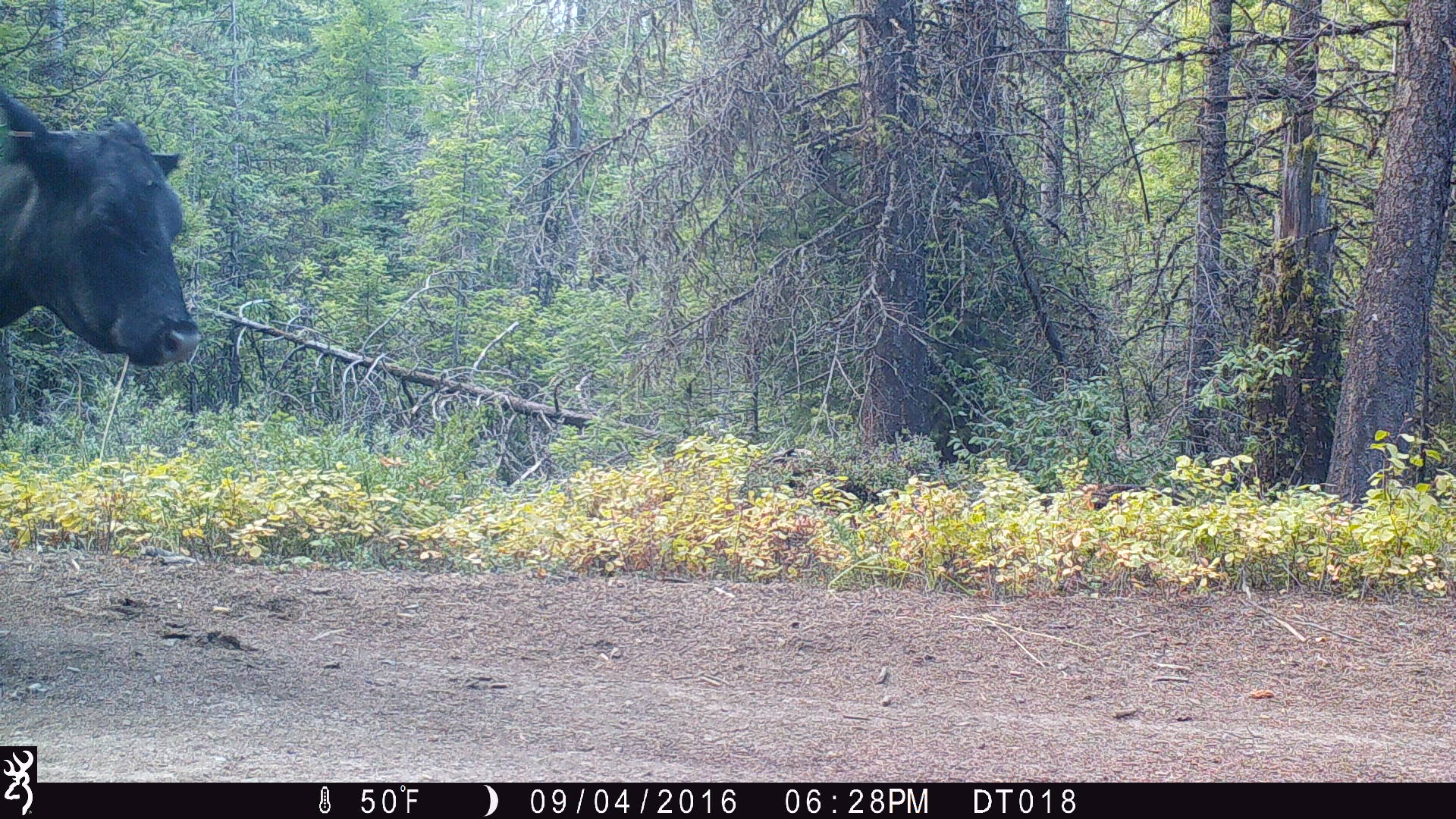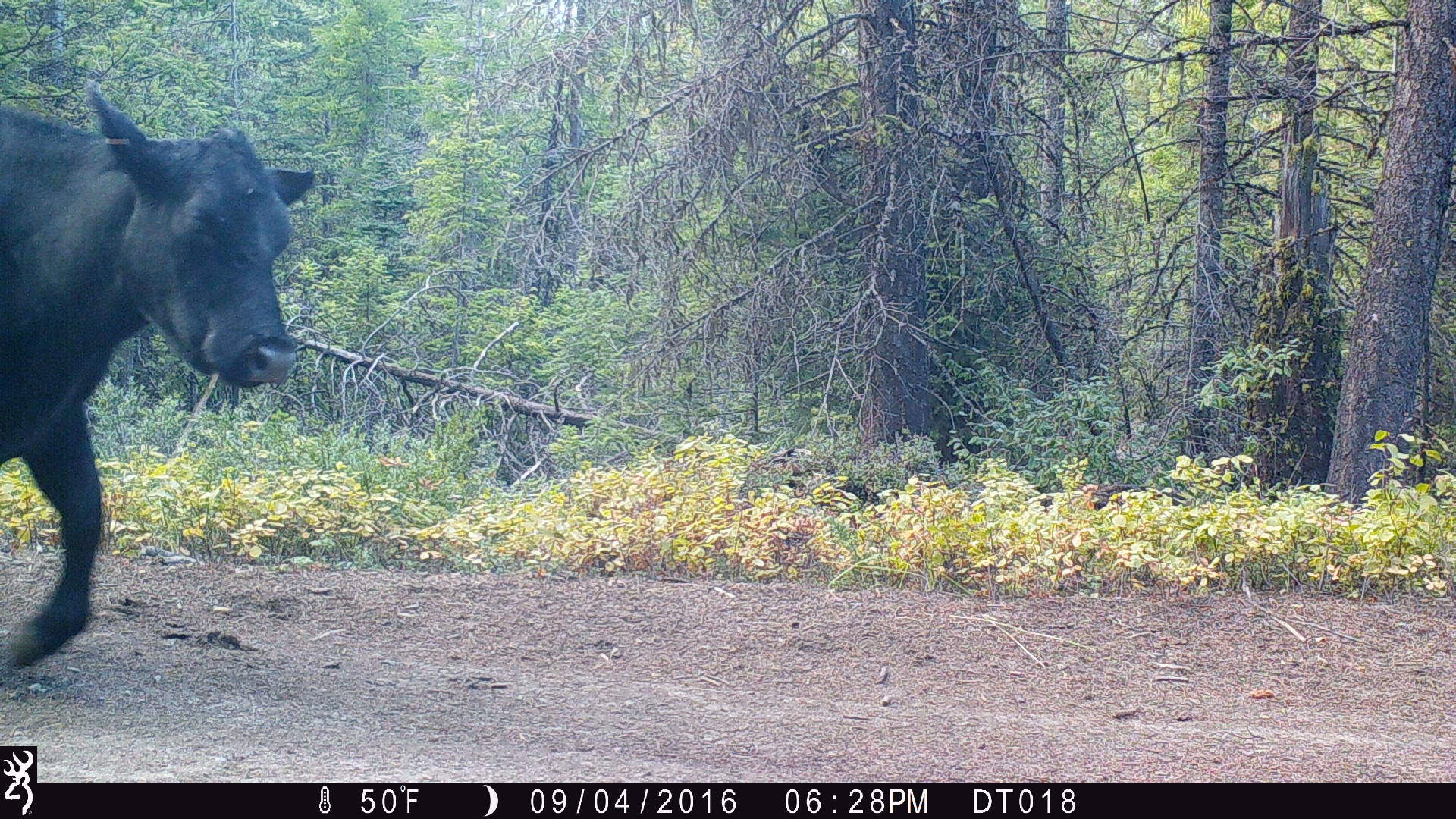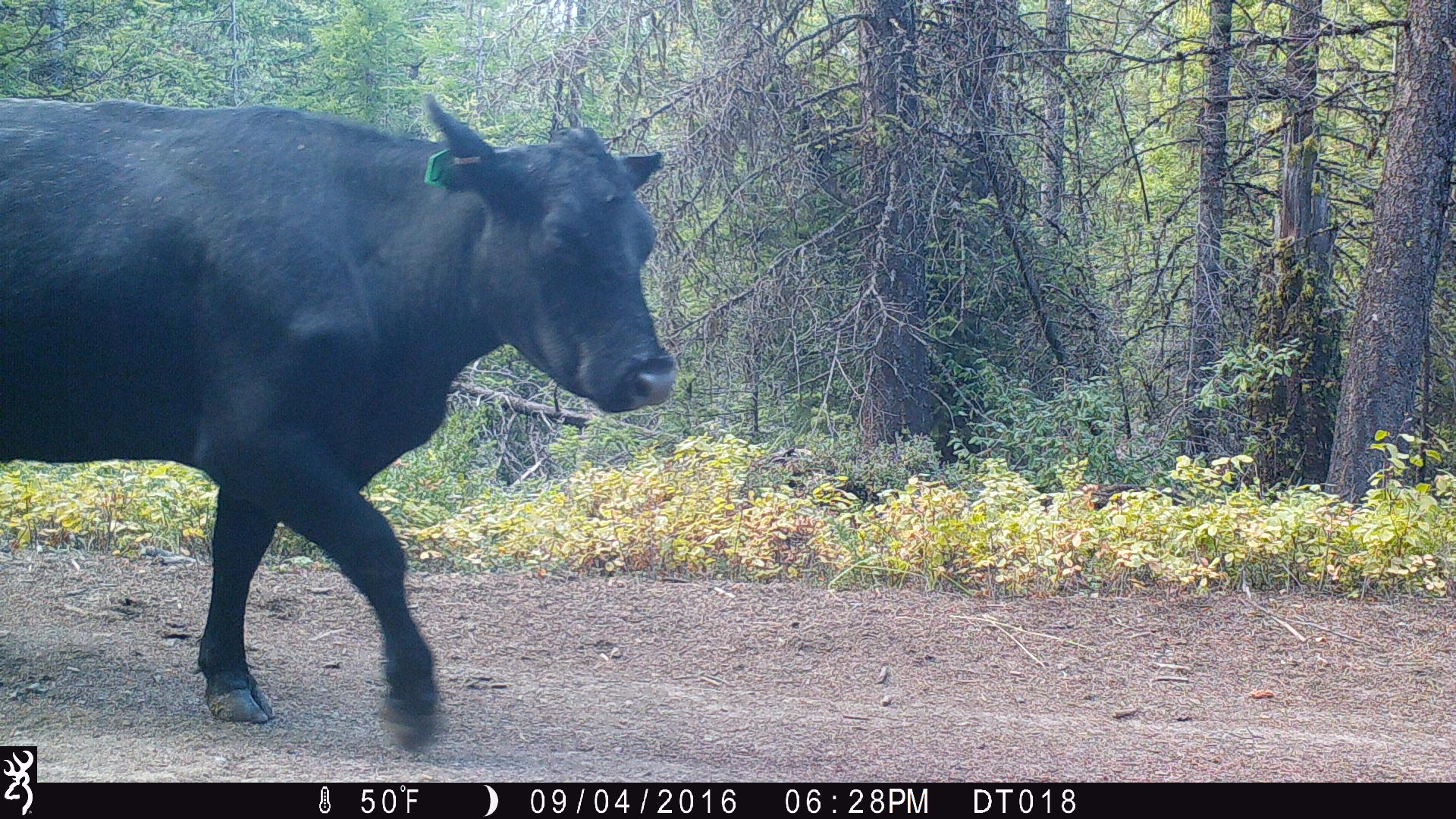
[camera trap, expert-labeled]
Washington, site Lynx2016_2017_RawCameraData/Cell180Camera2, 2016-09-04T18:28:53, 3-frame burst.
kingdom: Animalia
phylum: Chordata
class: Mammalia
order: Artiodactyla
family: Bovidae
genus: Bos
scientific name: Bos taurus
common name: domestic cattle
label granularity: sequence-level